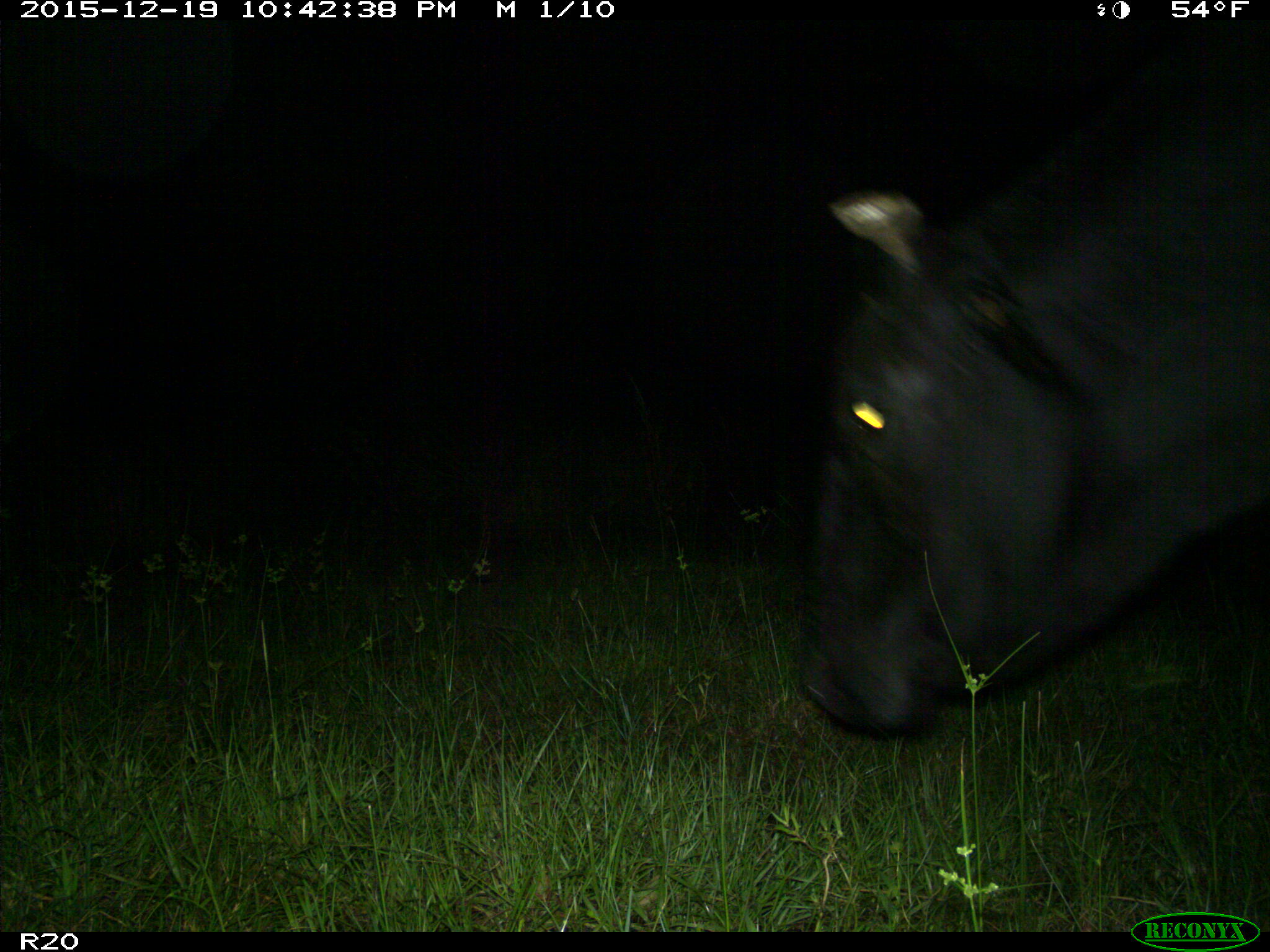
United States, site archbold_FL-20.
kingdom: Animalia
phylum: Chordata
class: Mammalia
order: Artiodactyla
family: Bovidae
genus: Bos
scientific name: Bos taurus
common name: domestic cow